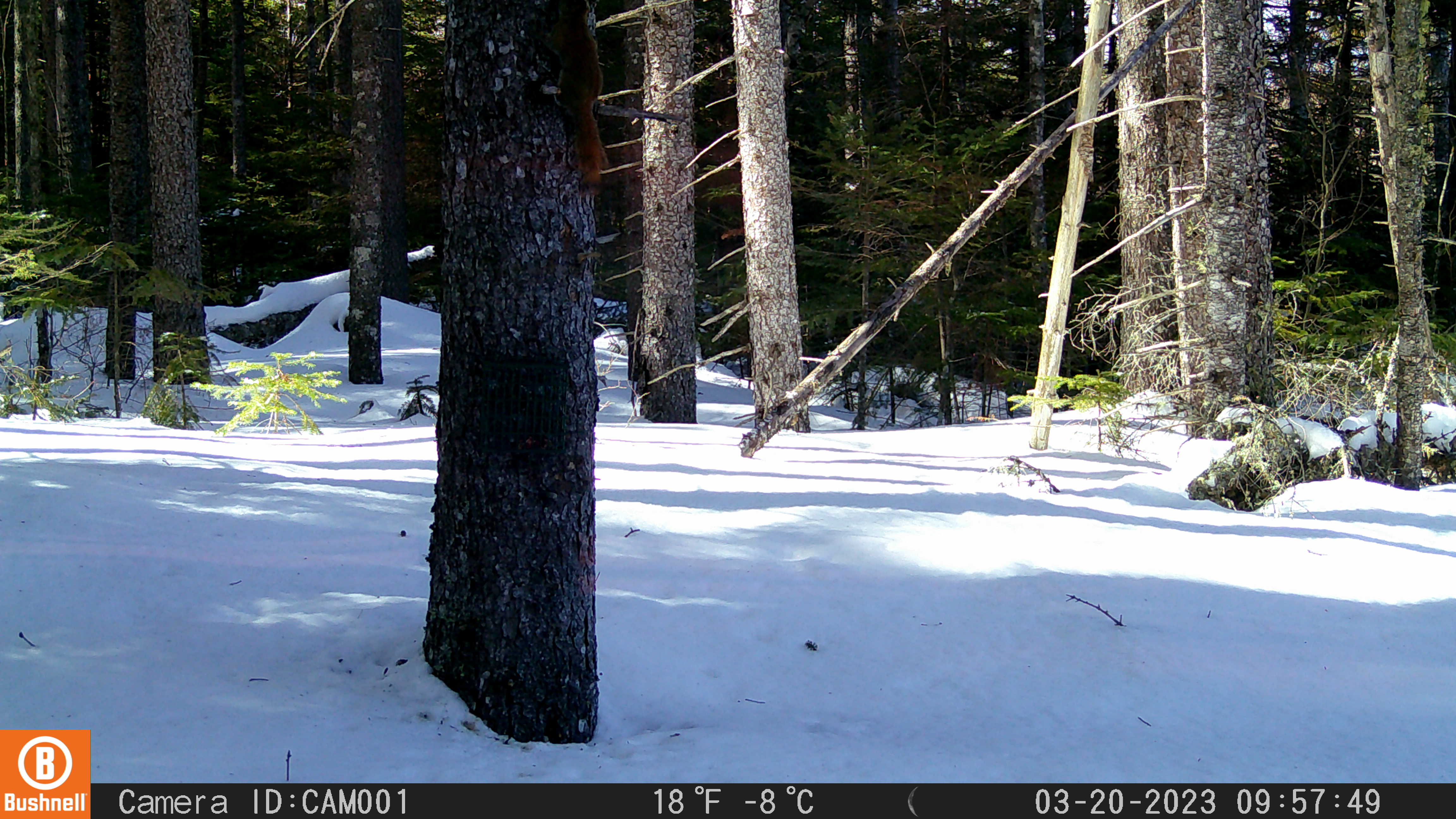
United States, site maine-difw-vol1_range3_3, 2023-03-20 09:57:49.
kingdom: Animalia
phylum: Chordata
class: Mammalia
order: Rodentia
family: Sciuridae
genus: Tamiasciurus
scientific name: Tamiasciurus hudsonicus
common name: red squirrel